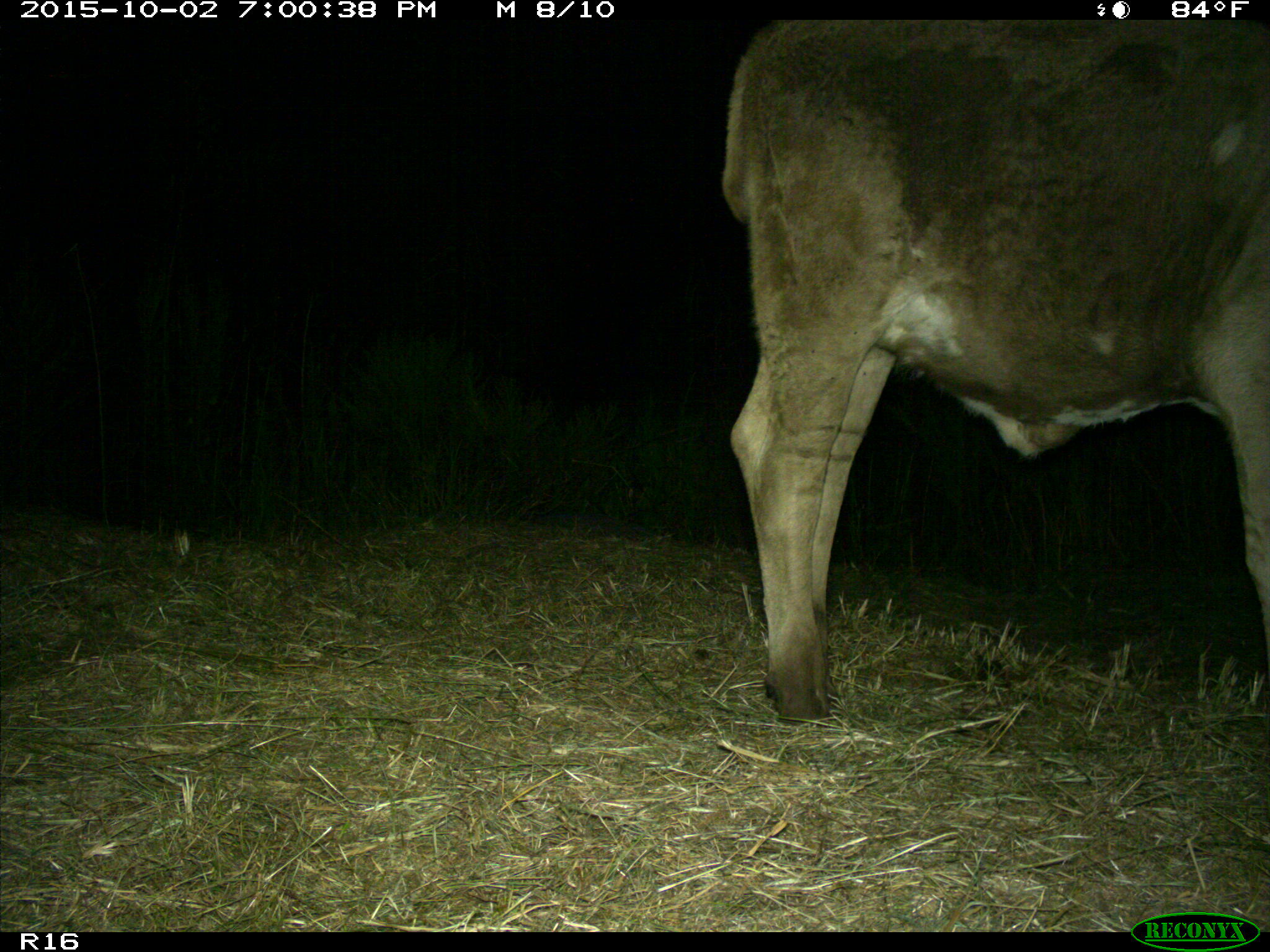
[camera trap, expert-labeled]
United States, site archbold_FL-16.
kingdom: Animalia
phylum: Chordata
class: Mammalia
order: Artiodactyla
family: Bovidae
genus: Bos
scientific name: Bos taurus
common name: domestic cow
Bos taurus (domestic cow).